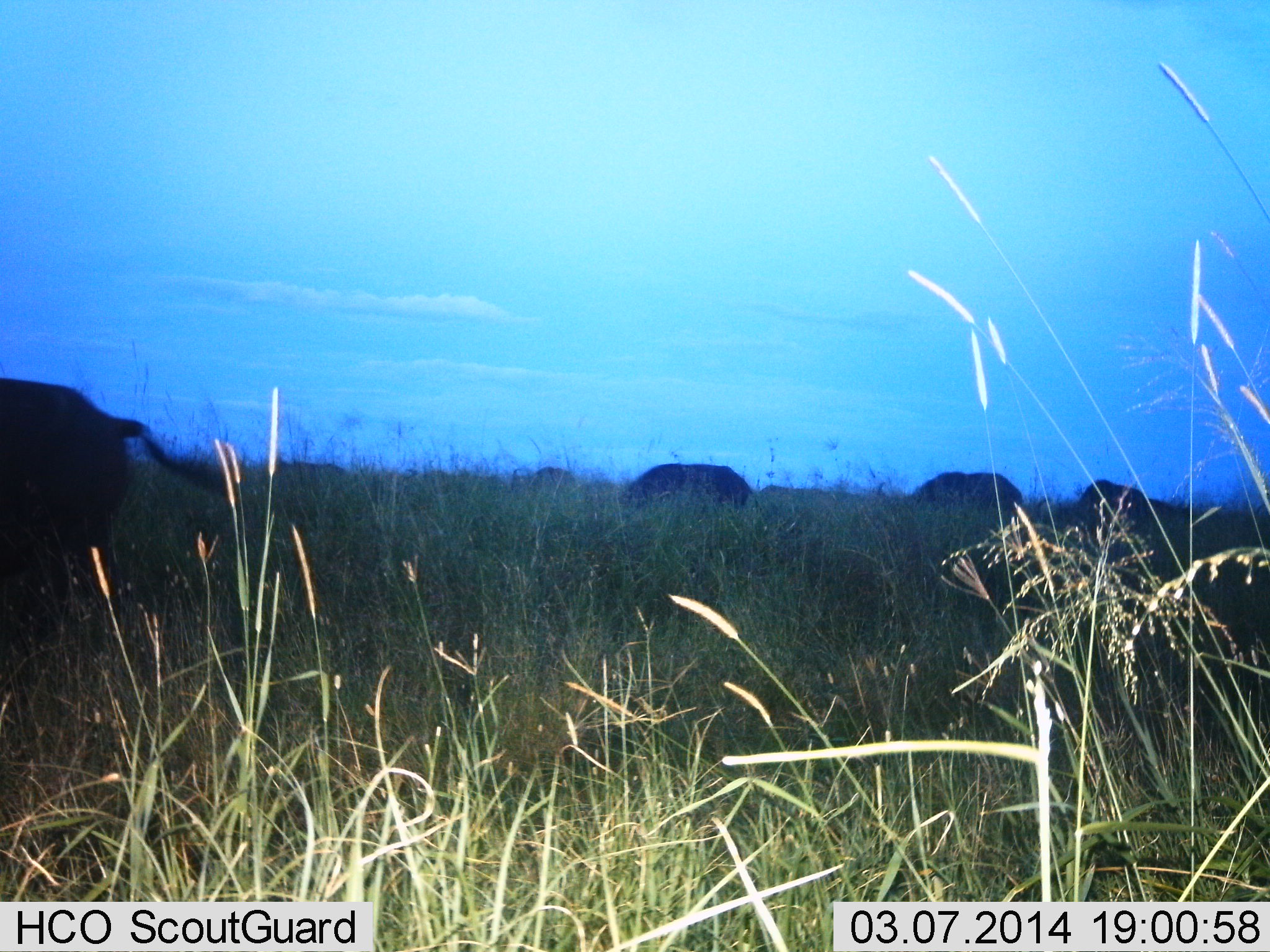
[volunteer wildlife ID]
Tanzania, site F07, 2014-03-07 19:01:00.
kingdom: Animalia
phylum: Chordata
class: Mammalia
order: Artiodactyla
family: Bovidae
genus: Syncerus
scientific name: Syncerus caffer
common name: cape buffalo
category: buffalo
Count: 6.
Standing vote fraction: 11%.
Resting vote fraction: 0%.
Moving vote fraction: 22%.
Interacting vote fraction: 11%.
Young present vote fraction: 0%.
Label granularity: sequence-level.